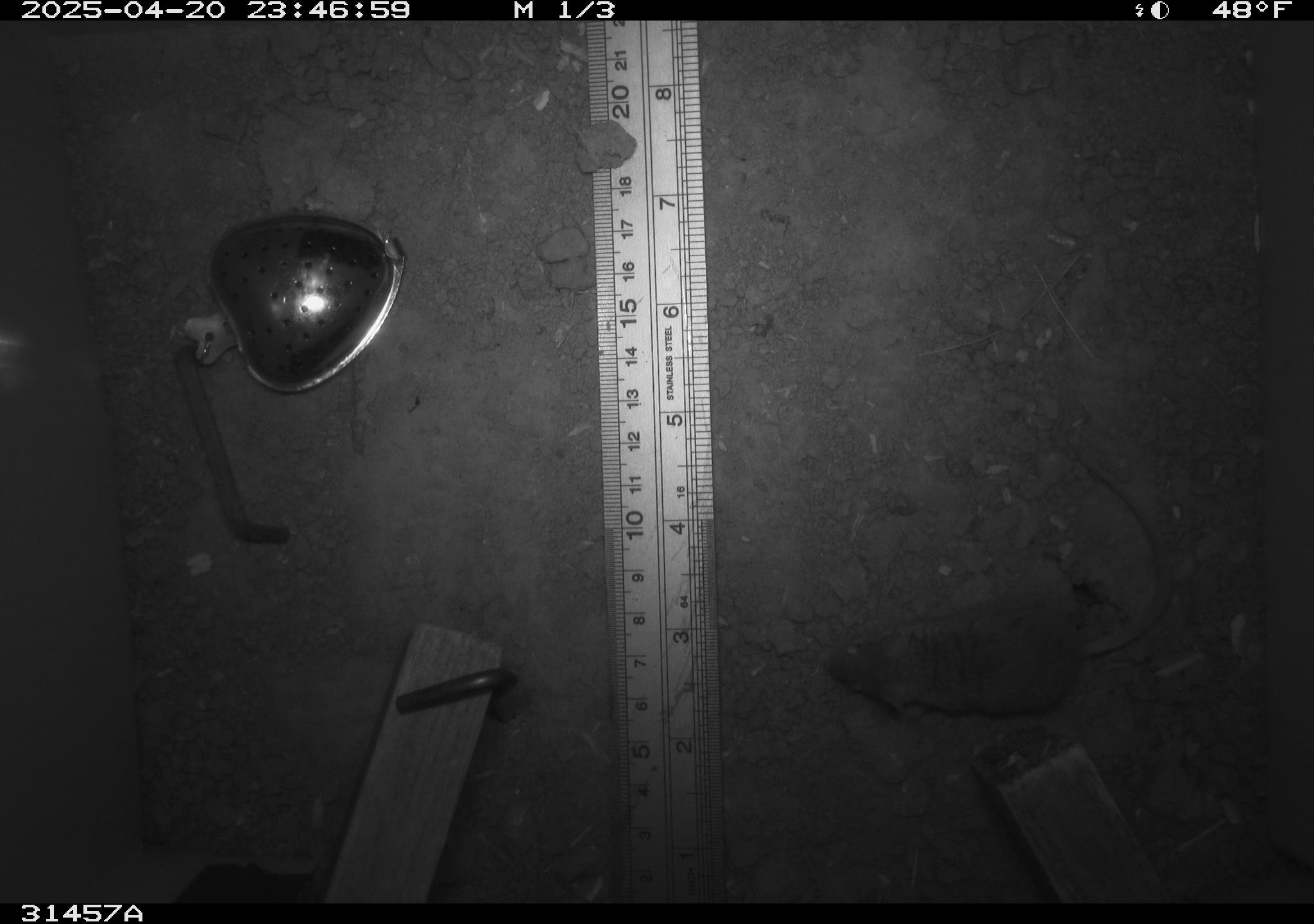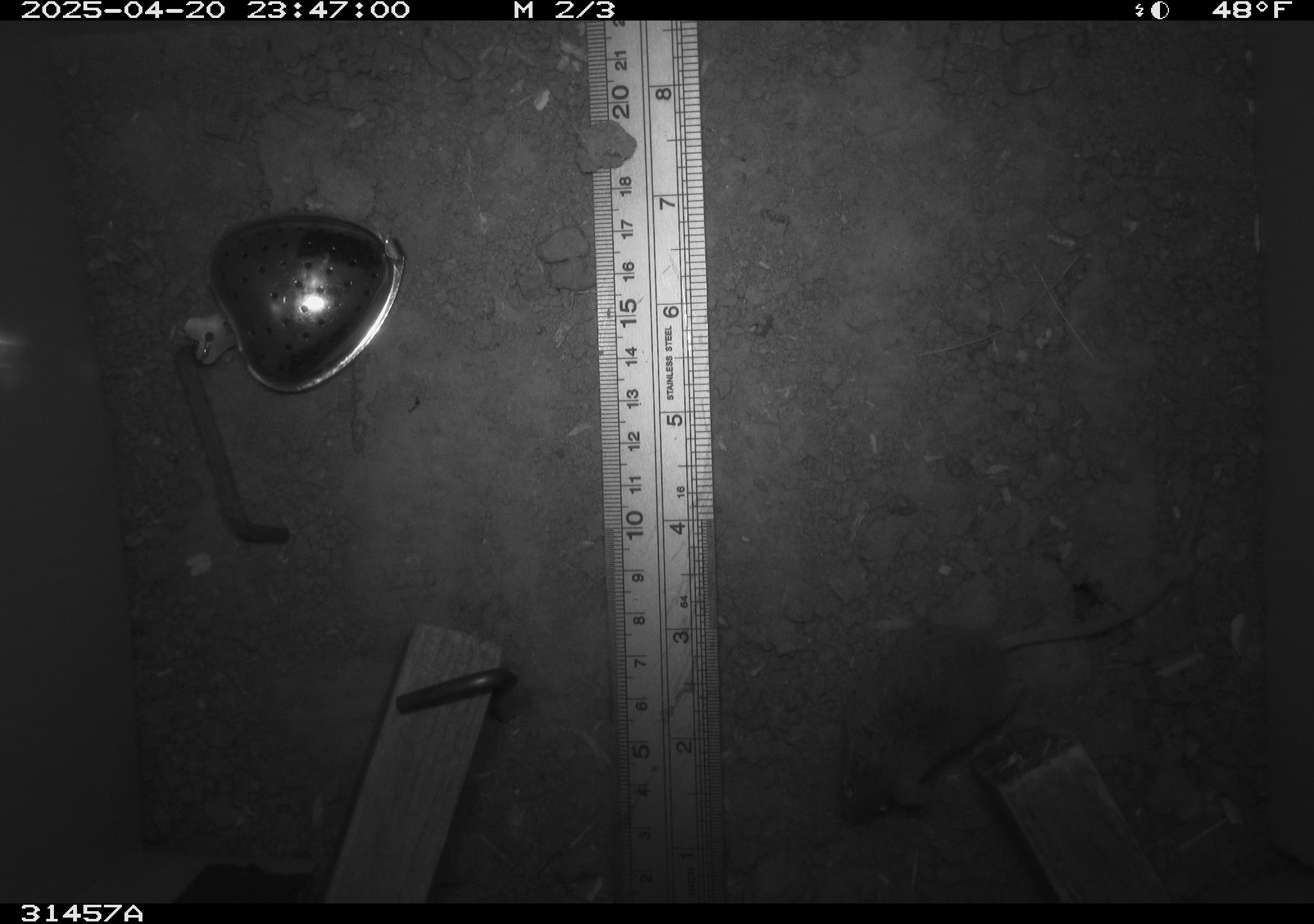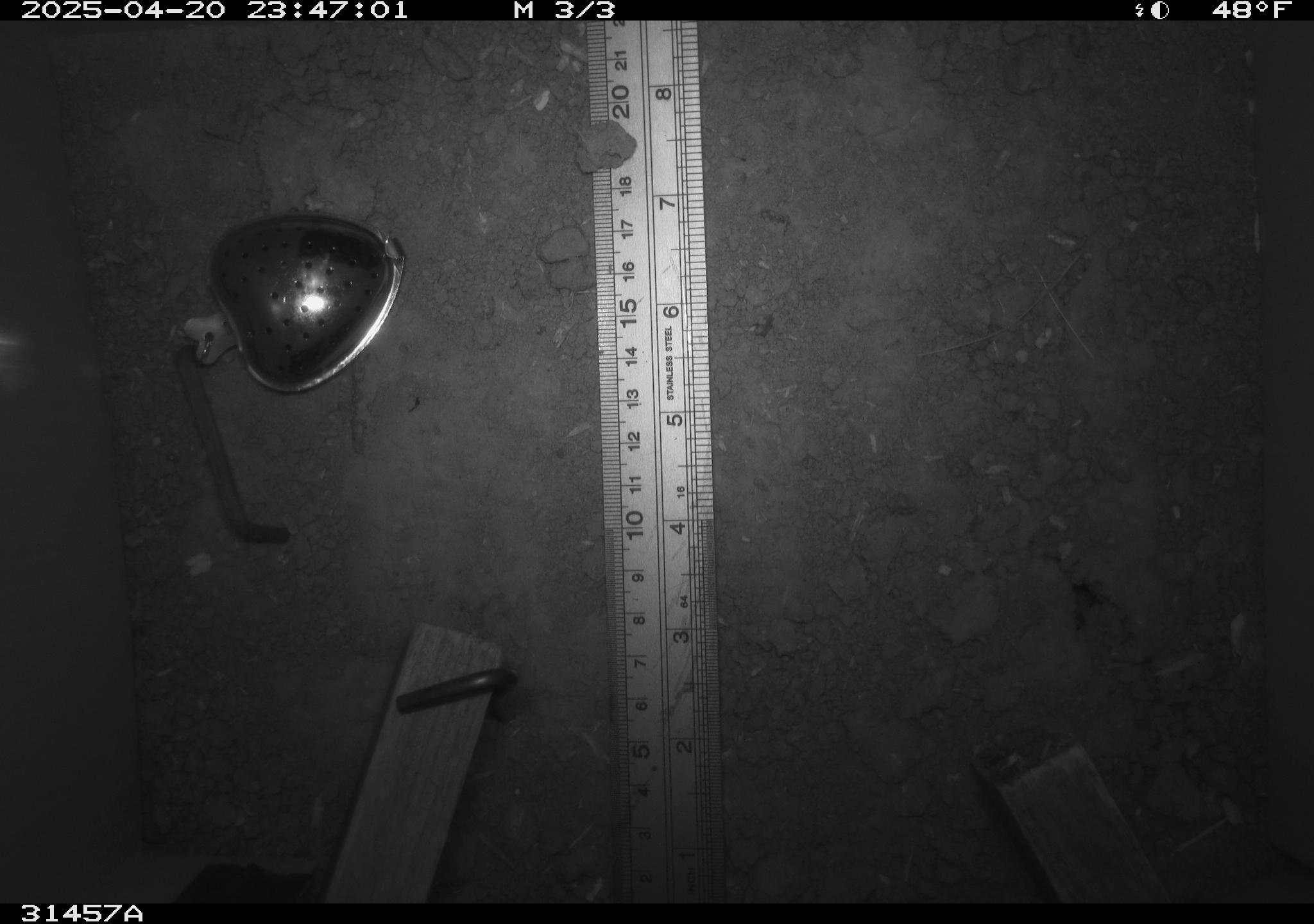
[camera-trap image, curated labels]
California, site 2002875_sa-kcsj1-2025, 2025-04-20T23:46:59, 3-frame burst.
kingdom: Animalia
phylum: Chordata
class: Mammalia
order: Rodentia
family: Muridae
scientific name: Muridae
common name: murids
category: muridae family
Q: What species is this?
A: Muridae family (murids) (Muridae).